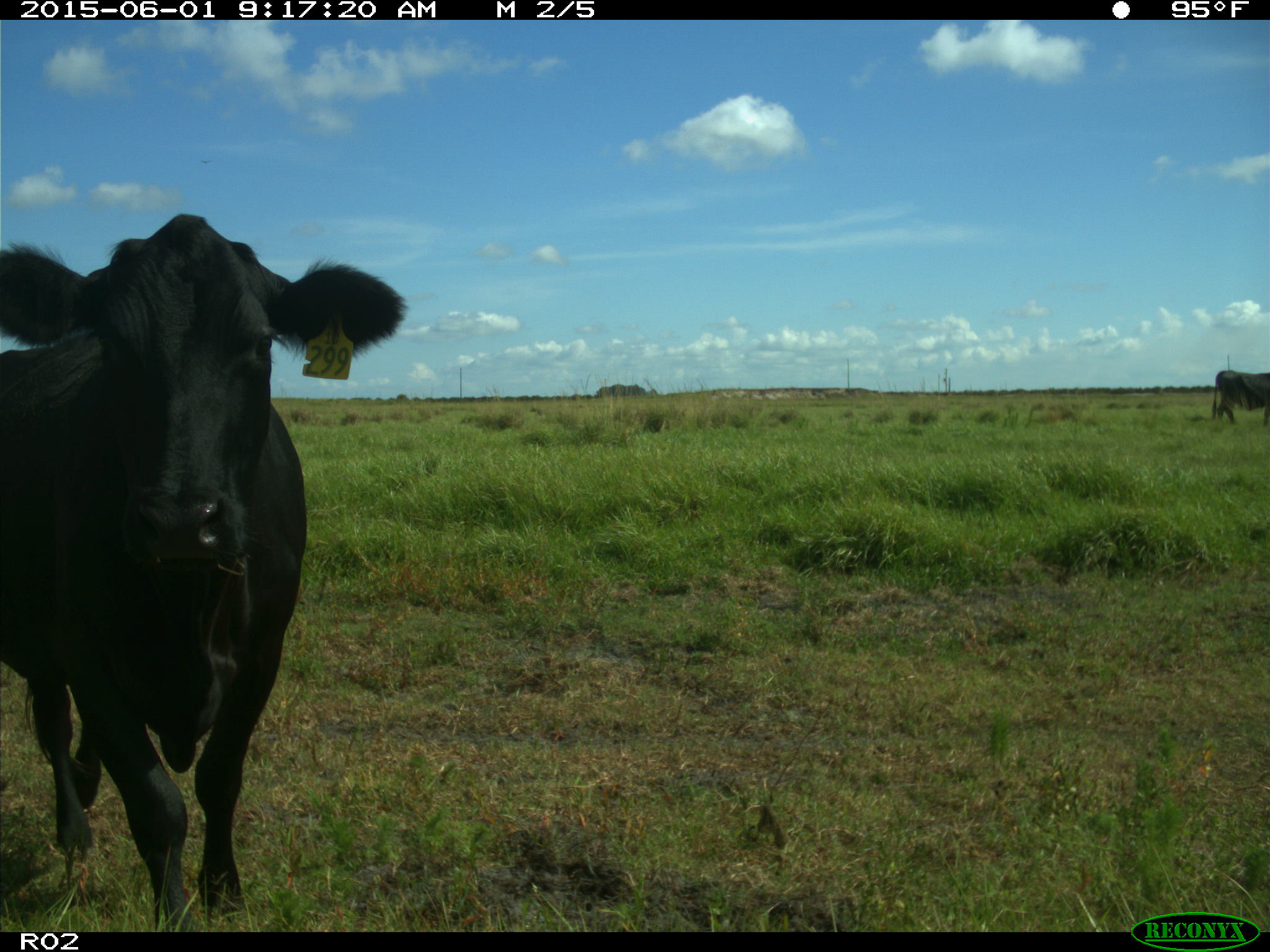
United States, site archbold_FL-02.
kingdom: Animalia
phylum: Chordata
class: Mammalia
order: Artiodactyla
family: Bovidae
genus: Bos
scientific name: Bos taurus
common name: domestic cow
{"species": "Bos taurus (domestic cow)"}